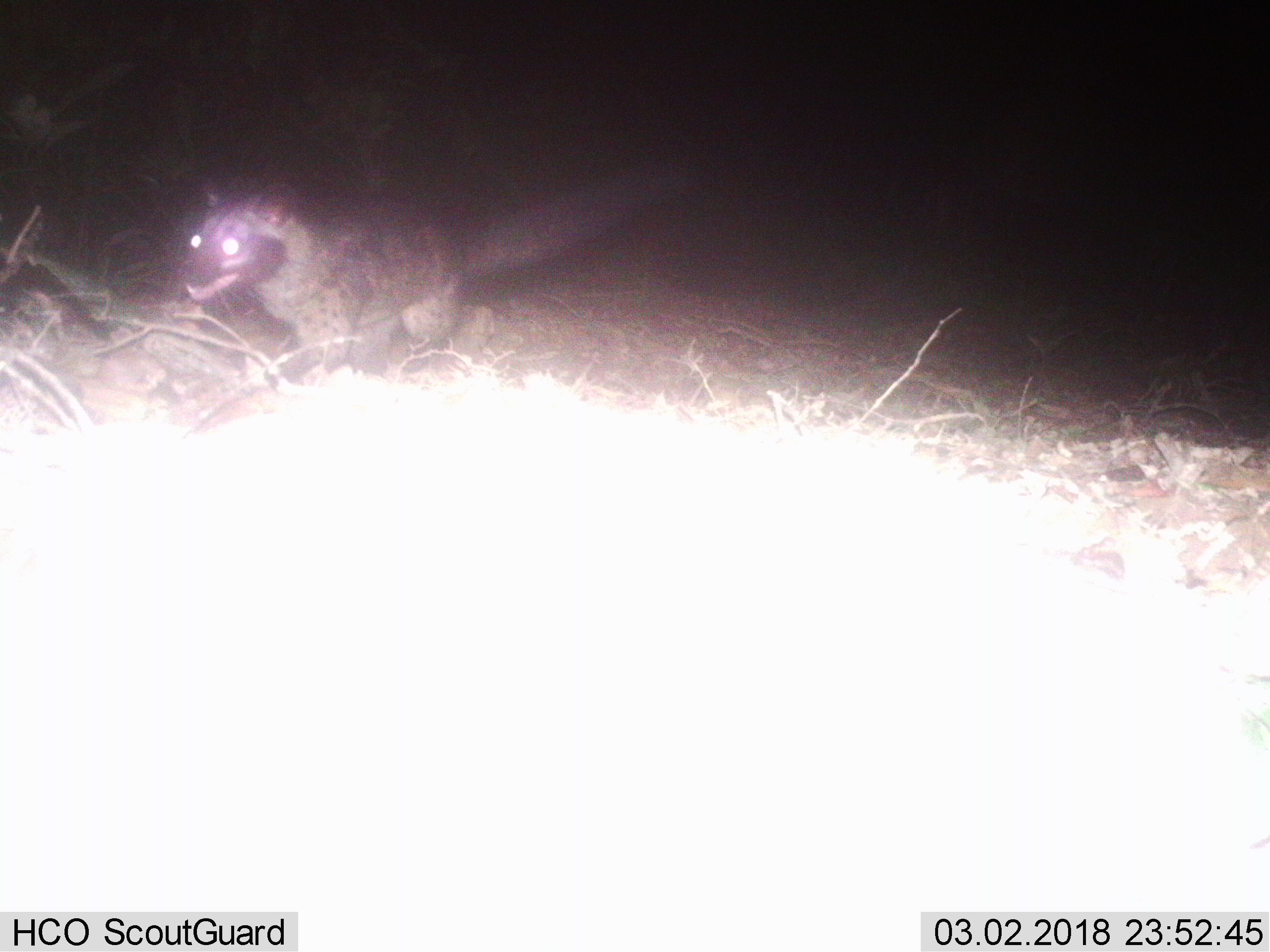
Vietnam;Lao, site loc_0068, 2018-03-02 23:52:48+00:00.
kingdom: Animalia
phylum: Chordata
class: Mammalia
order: Carnivora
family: Viverridae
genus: Paradoxurus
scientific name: Paradoxurus hermaphroditus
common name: common palm civet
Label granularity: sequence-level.